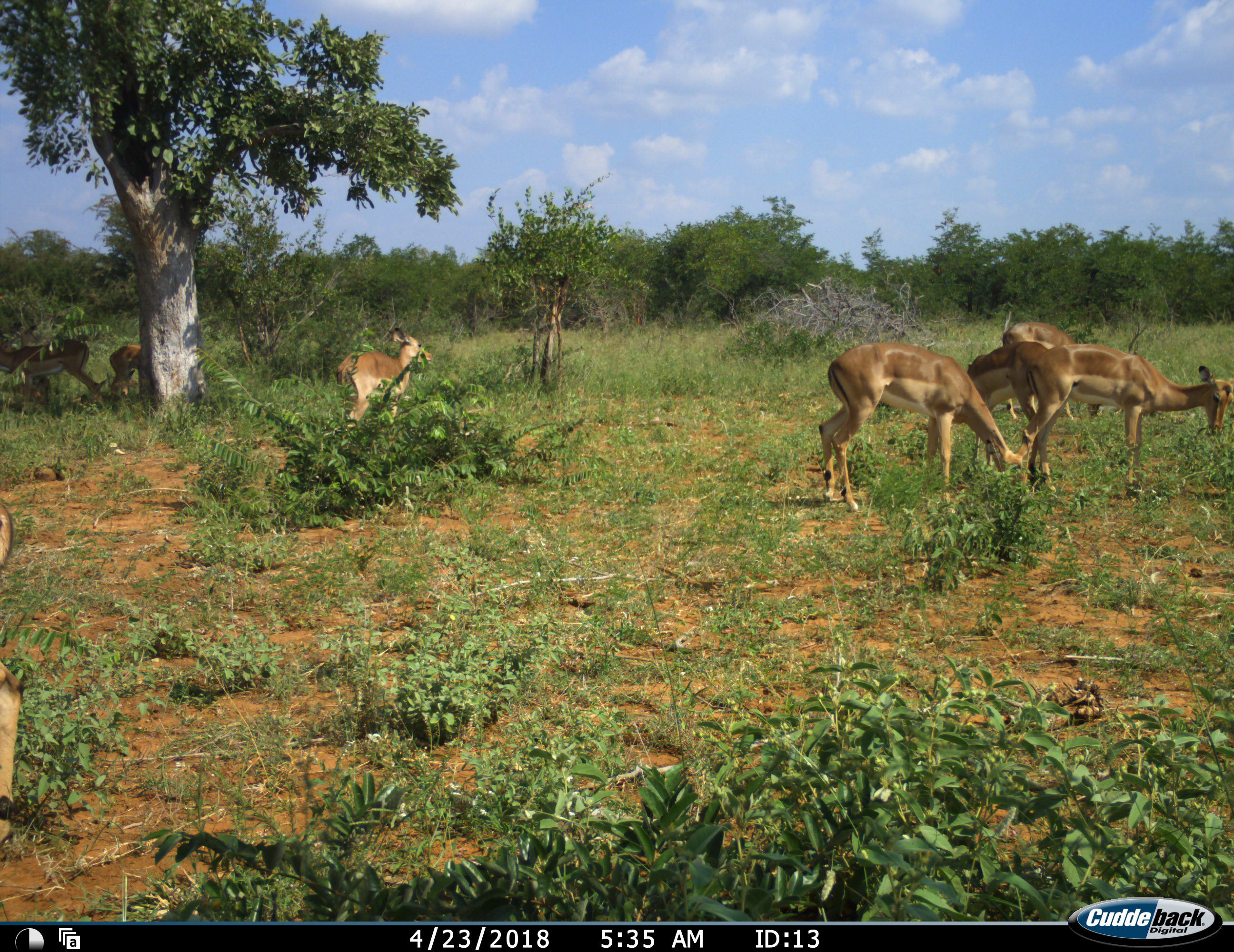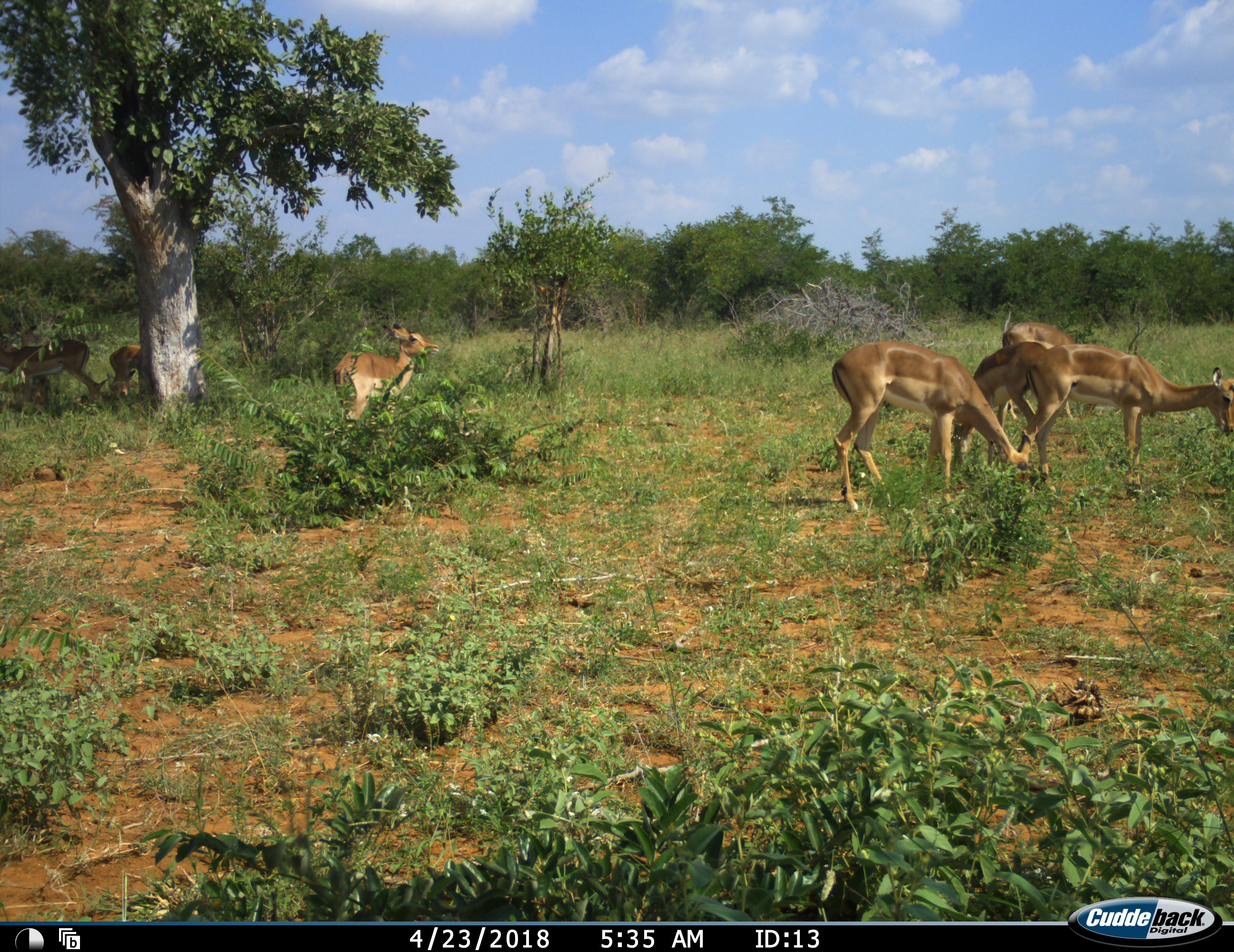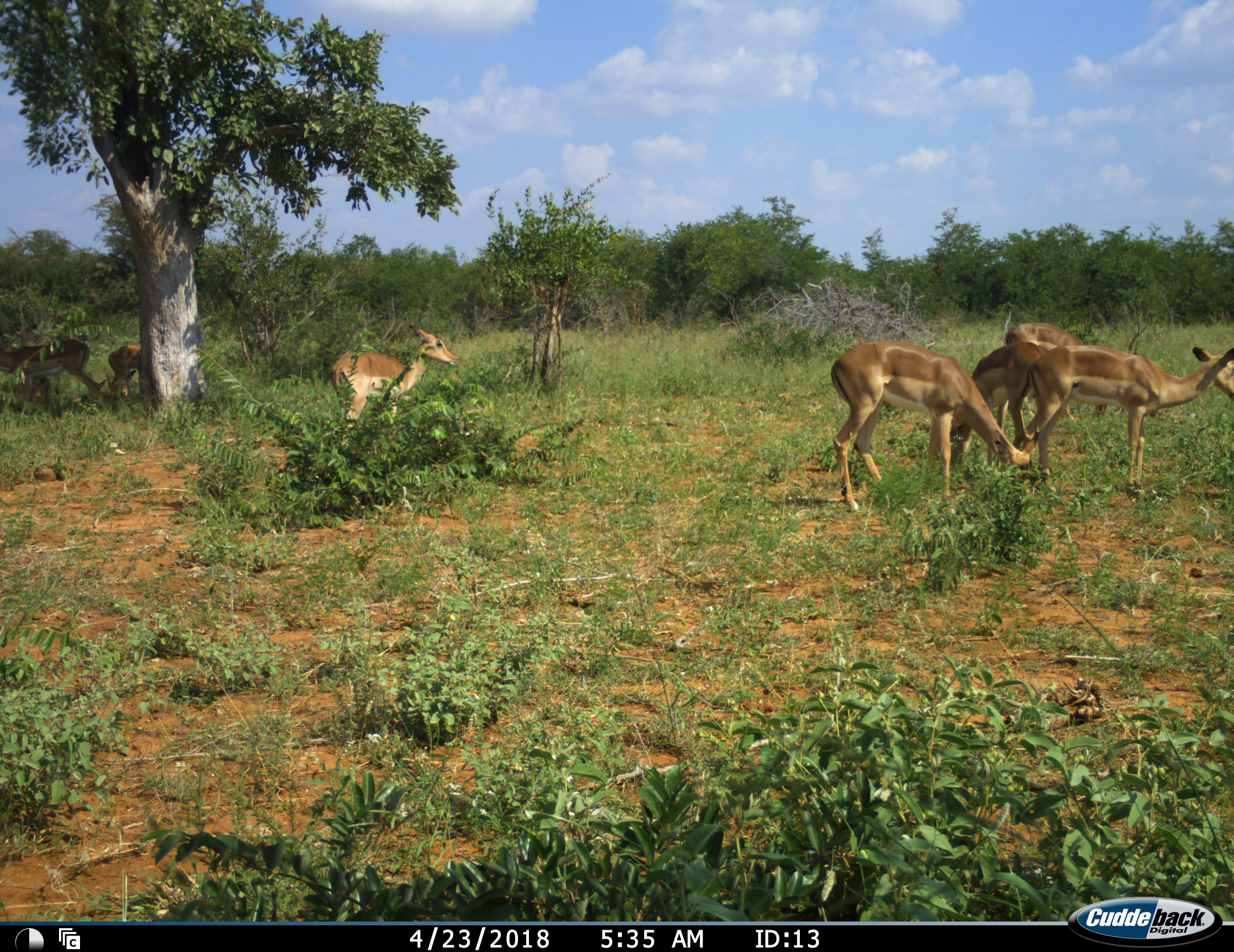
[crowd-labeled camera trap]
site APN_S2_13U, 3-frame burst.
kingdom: Animalia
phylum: Chordata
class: Mammalia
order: Artiodactyla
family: Bovidae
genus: Aepyceros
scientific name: Aepyceros melampus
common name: impala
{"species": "impala (Aepyceros melampus)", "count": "7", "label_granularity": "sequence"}